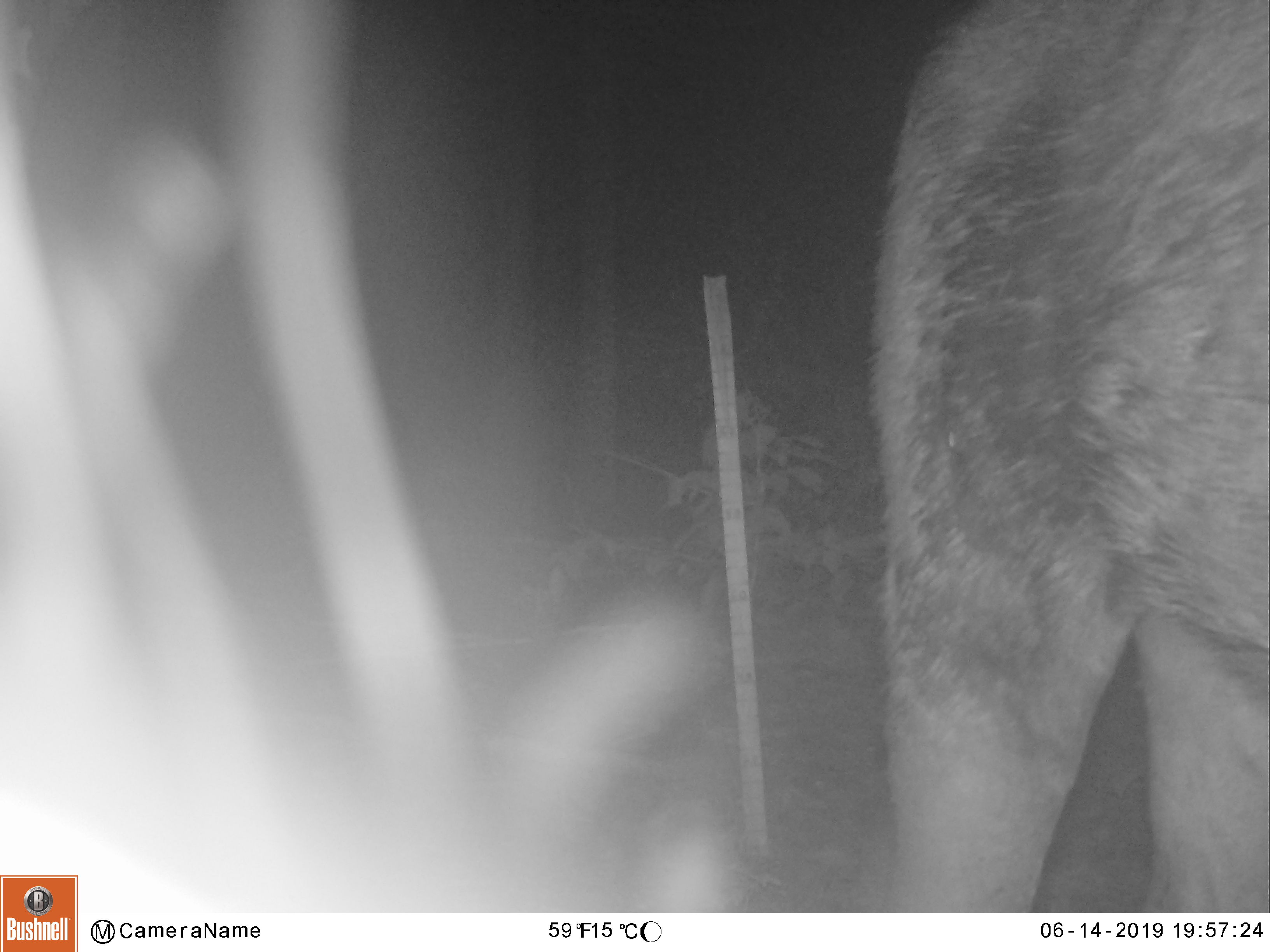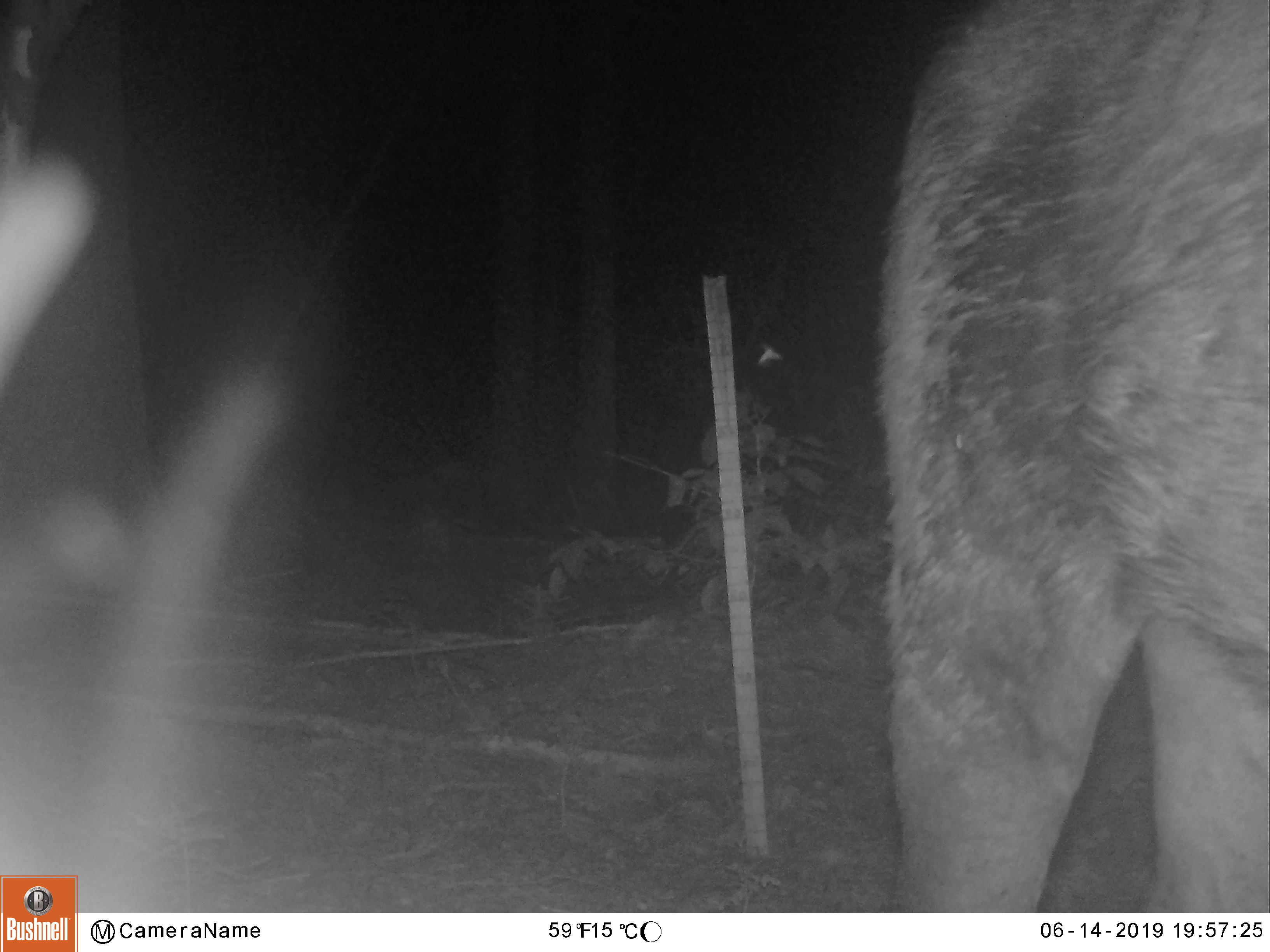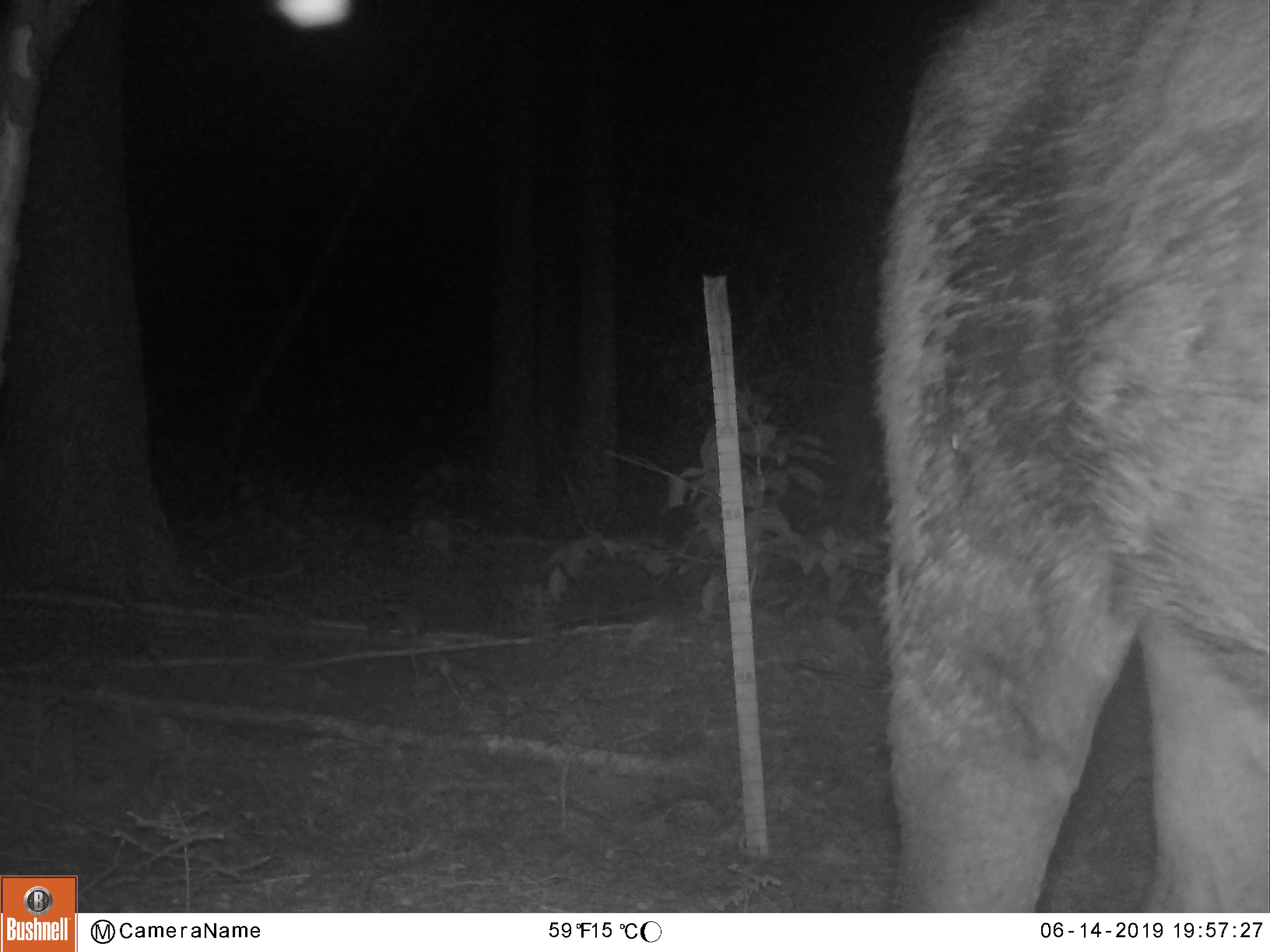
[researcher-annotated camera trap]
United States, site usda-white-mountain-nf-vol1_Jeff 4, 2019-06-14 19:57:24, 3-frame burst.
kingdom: Animalia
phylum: Chordata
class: Mammalia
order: Artiodactyla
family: Cervidae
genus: Alces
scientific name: Alces alces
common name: moose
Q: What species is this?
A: Moose (Alces alces).